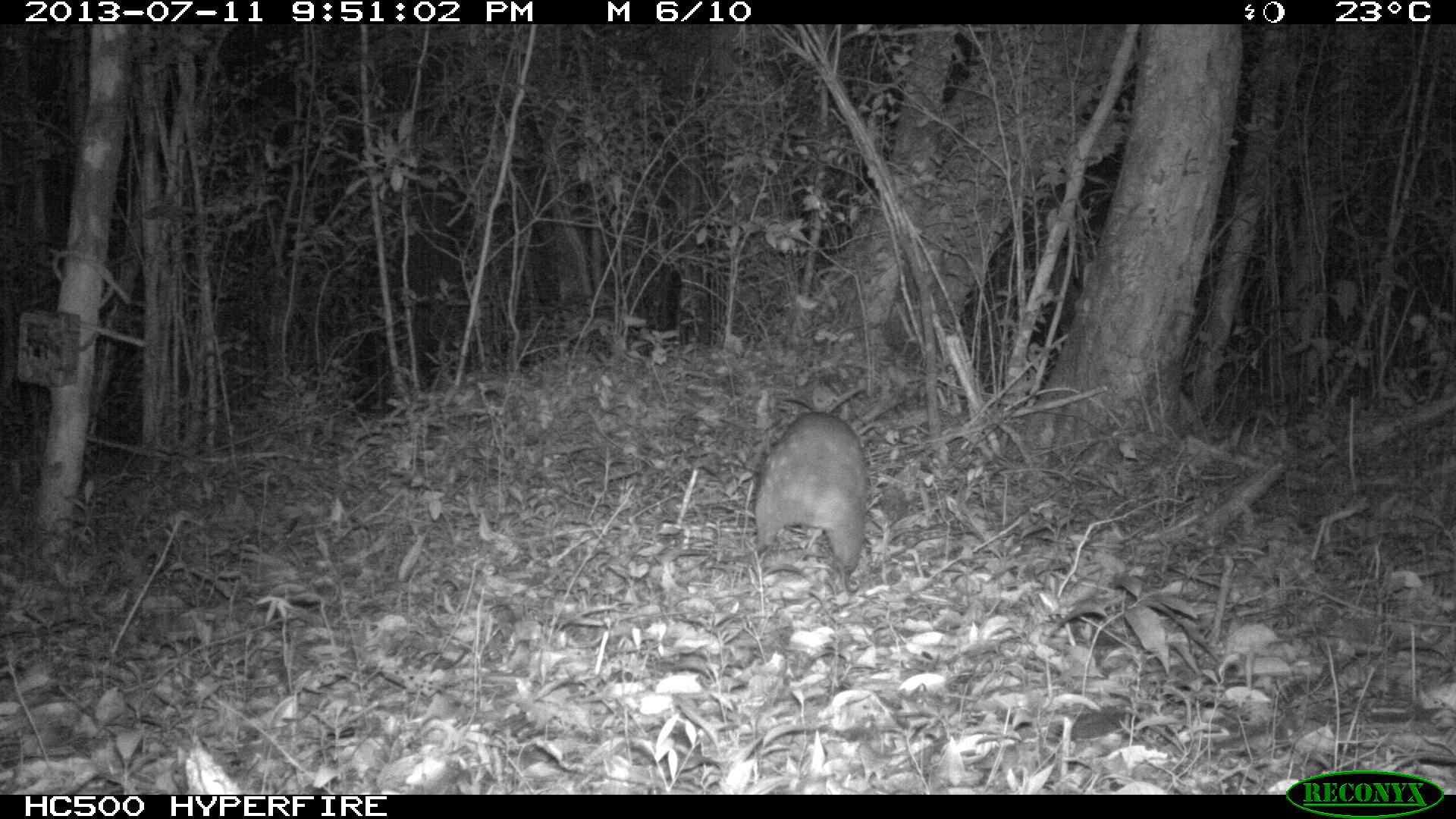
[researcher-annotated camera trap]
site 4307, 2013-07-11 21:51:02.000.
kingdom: Animalia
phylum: Chordata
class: Mammalia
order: Rodentia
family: Cuniculidae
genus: Cuniculus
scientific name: Cuniculus paca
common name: lowland paca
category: agouti paca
Agouti paca (lowland paca) (Cuniculus paca), count 1.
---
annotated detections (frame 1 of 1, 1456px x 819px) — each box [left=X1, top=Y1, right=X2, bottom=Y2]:
agouti paca: [left=748, top=387, right=869, bottom=574]